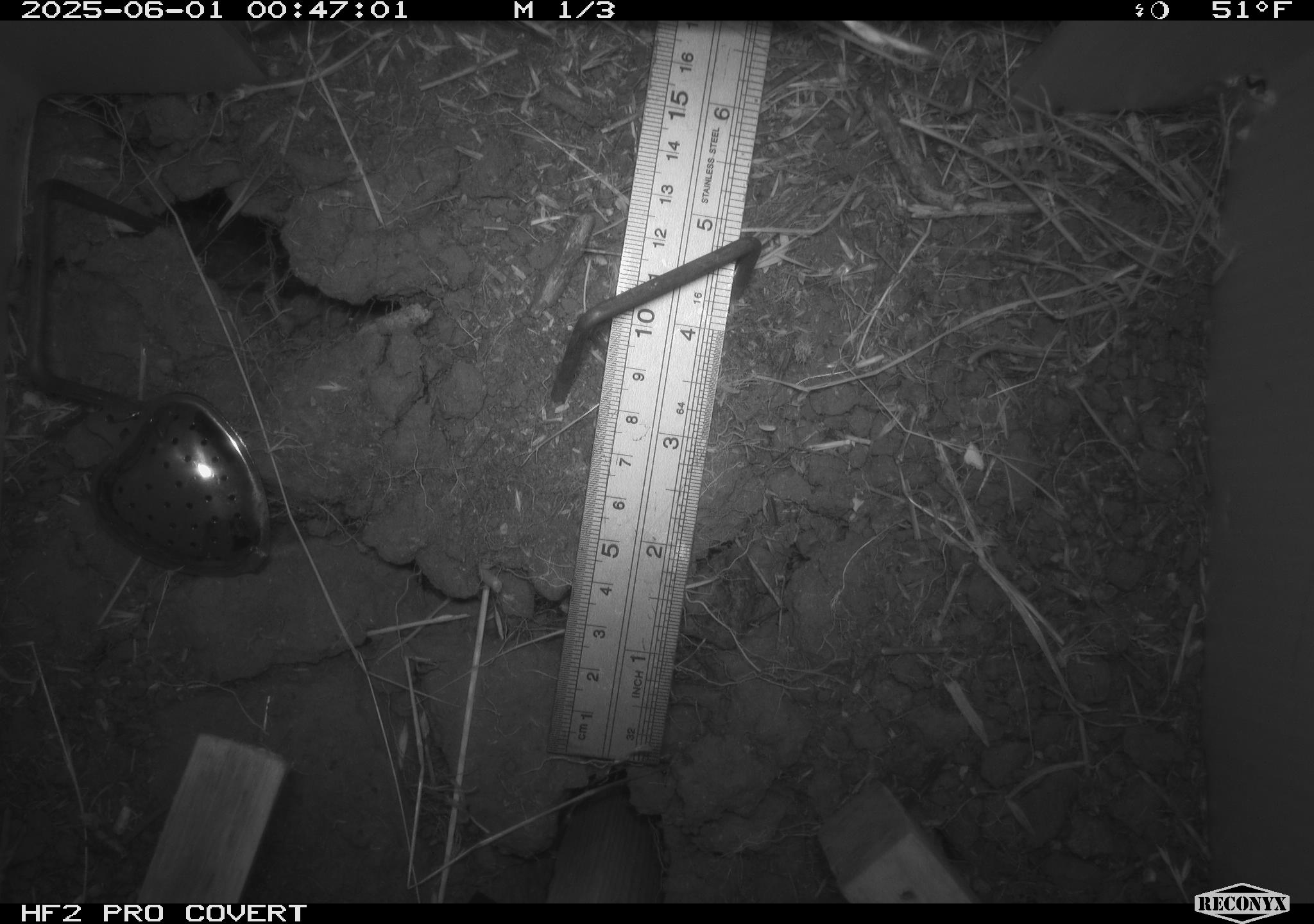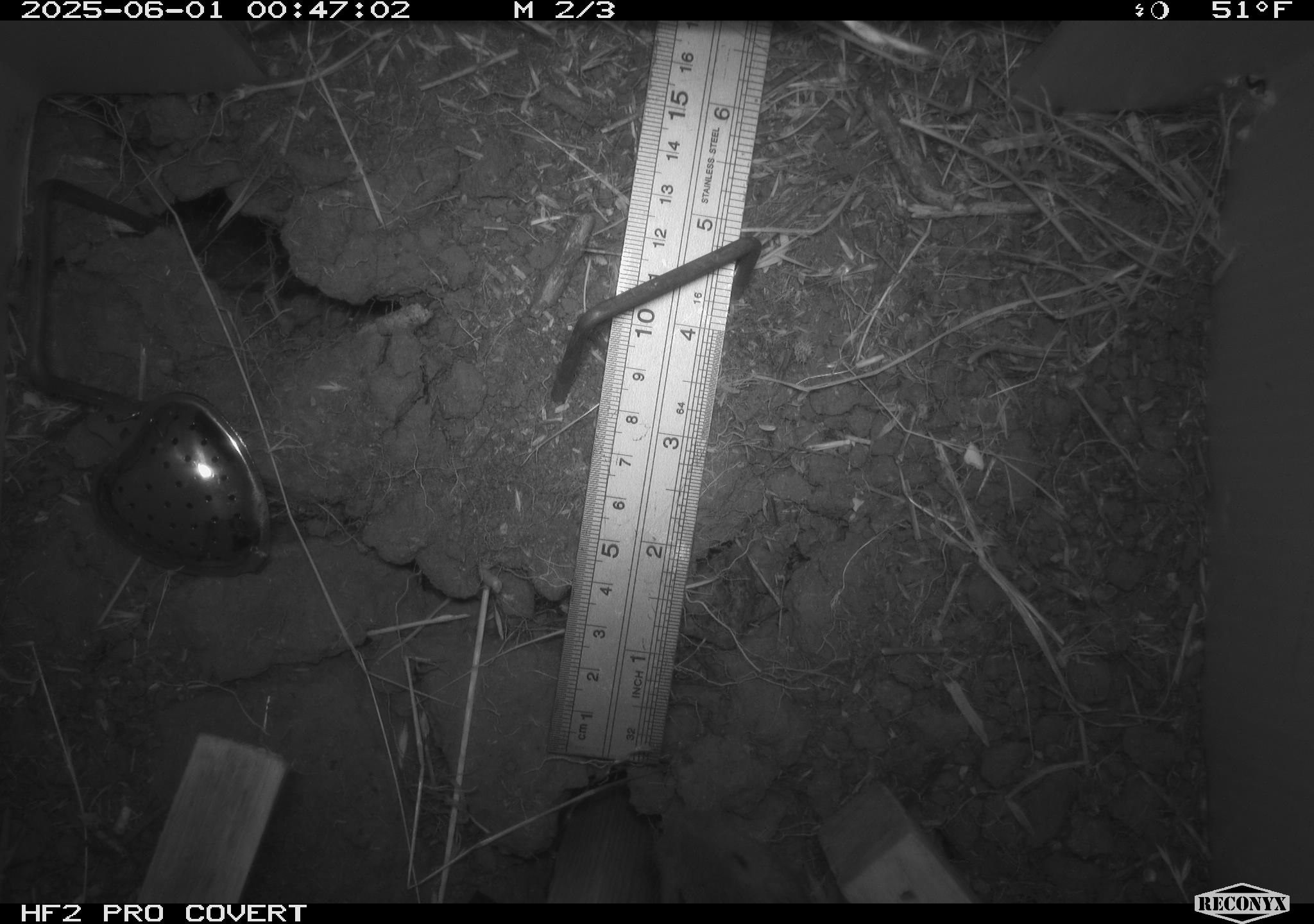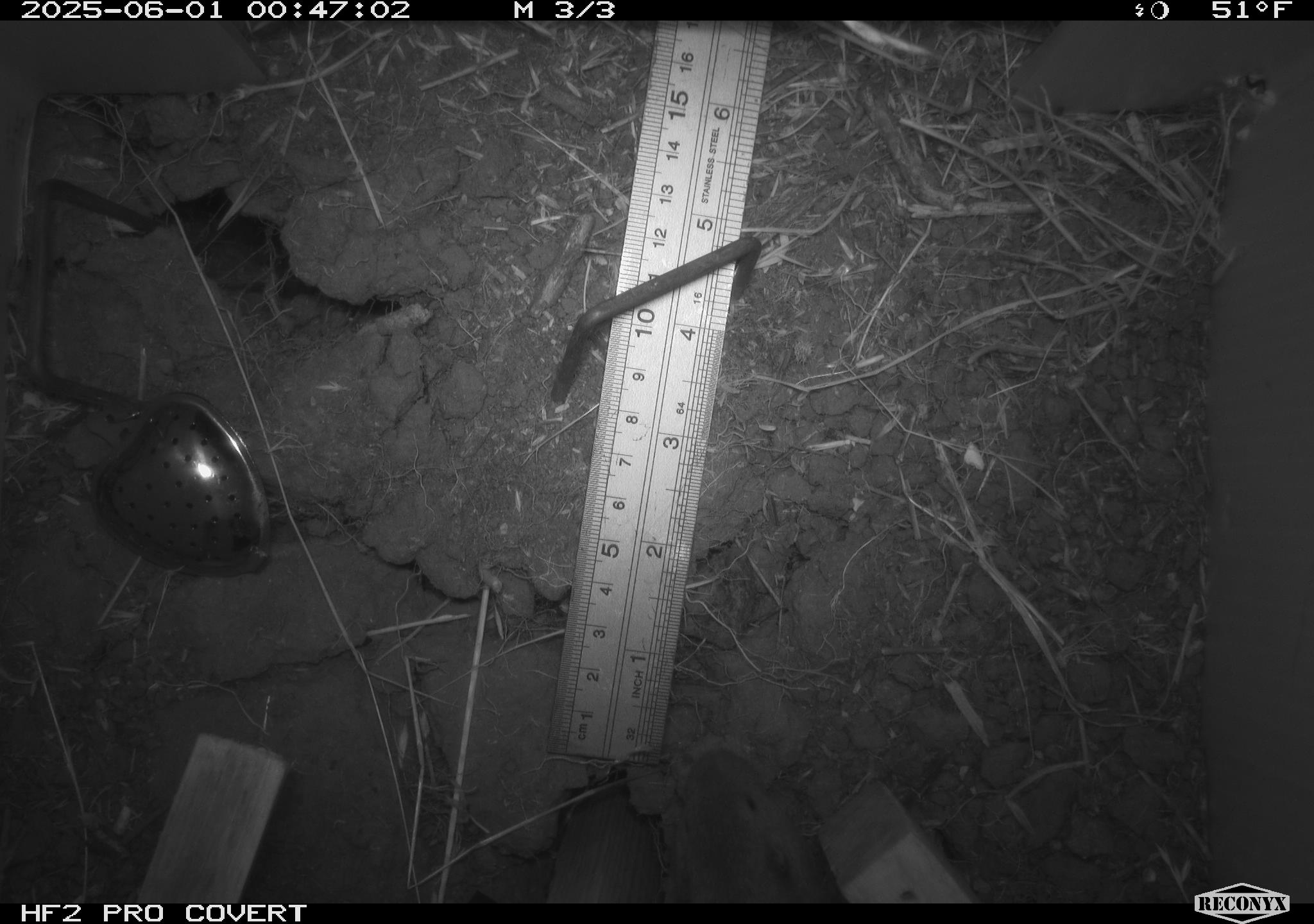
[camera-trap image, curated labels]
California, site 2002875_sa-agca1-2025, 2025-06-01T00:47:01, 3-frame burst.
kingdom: Animalia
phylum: Chordata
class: Mammalia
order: Rodentia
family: Geomyidae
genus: Thomomys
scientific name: Thomomys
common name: smooth-toothed pocket gophers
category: thomomys species